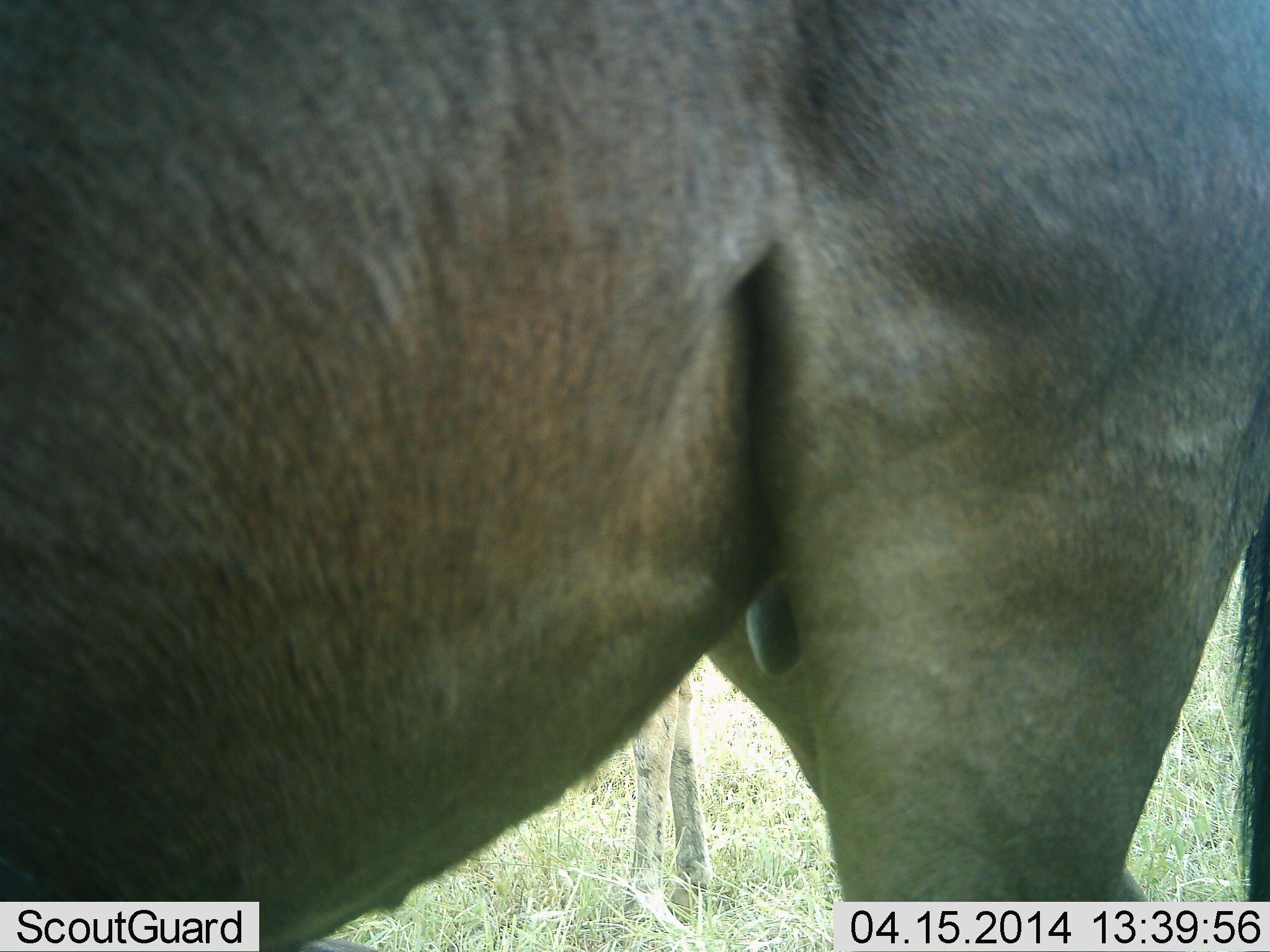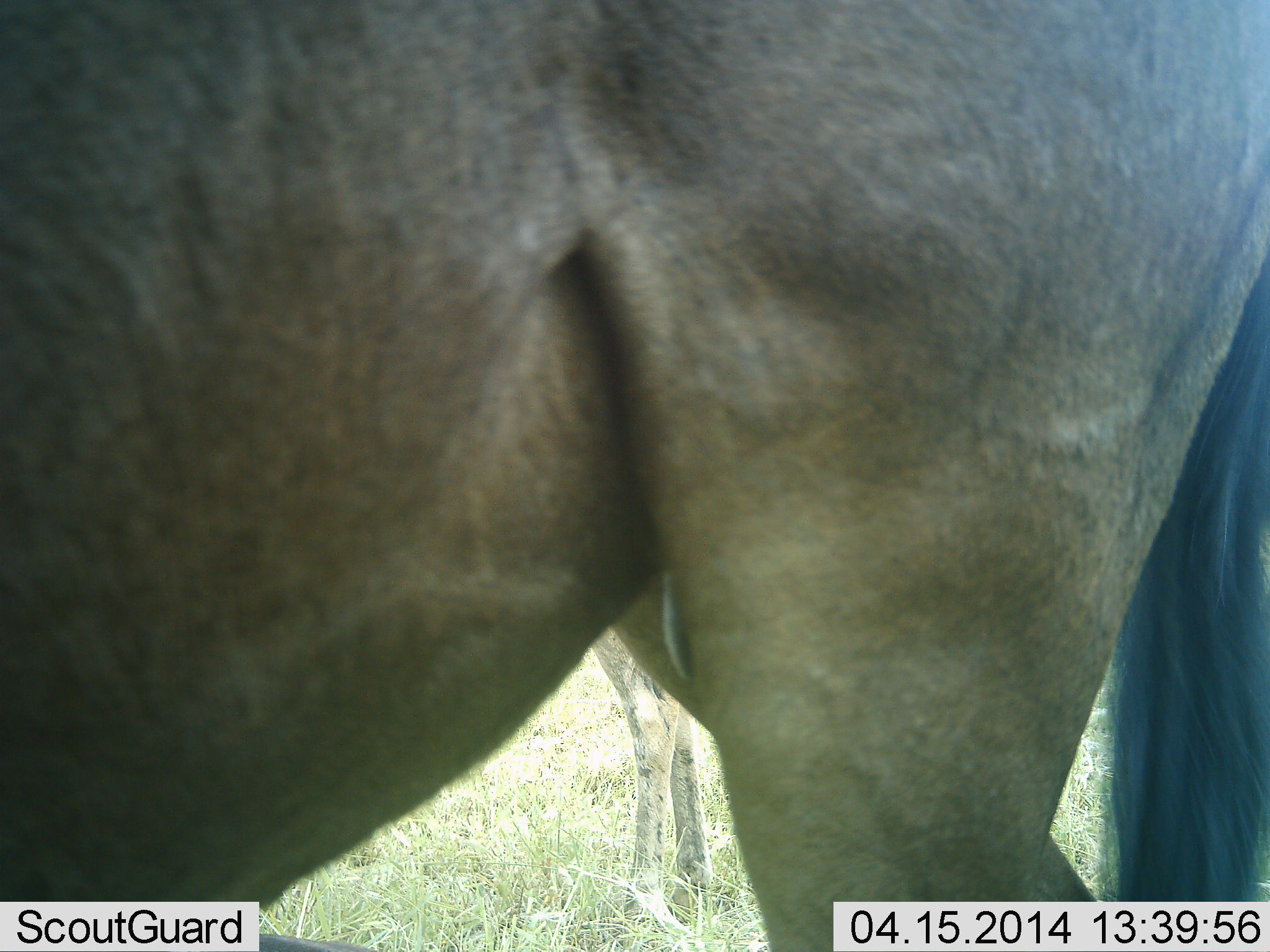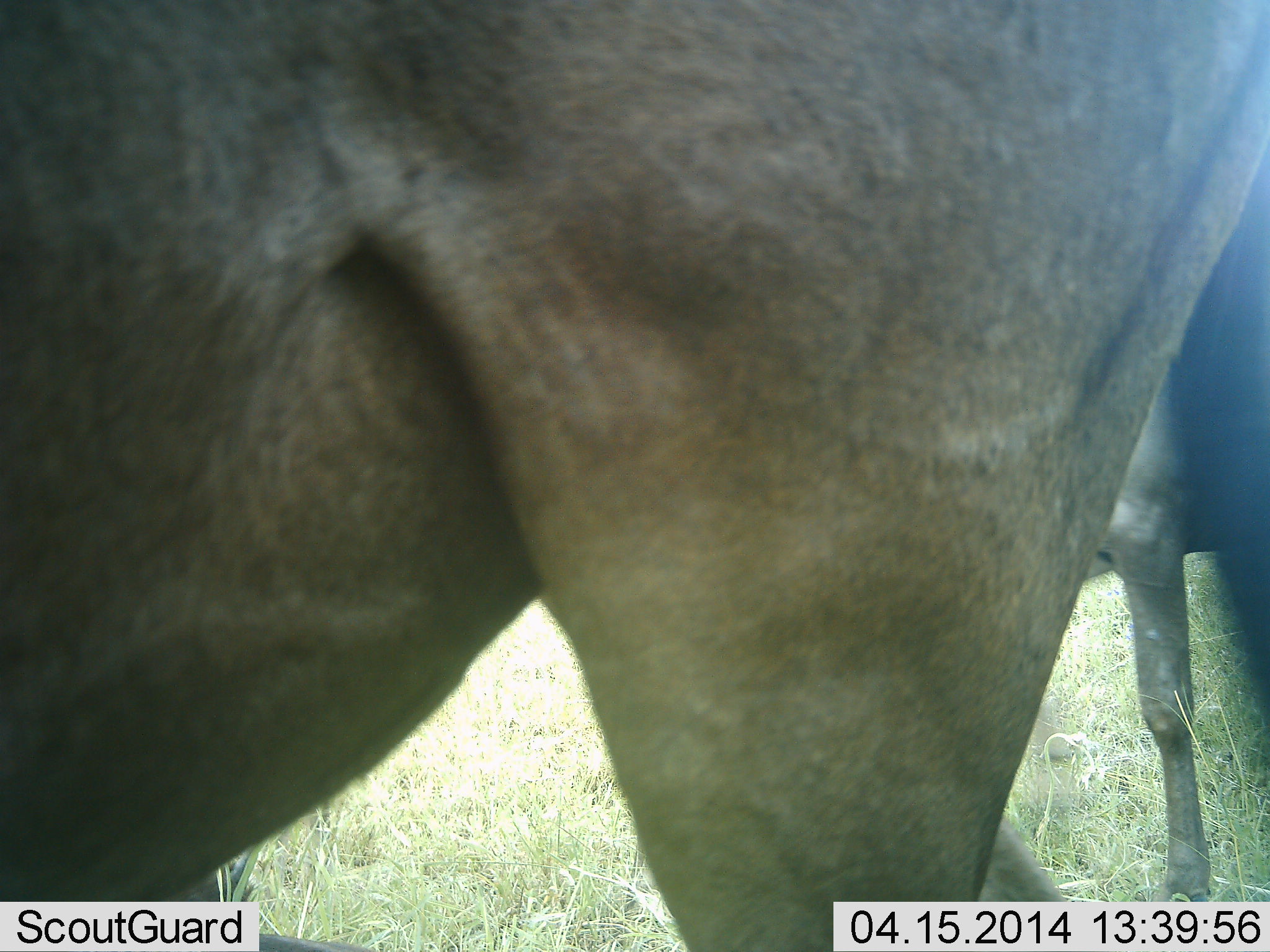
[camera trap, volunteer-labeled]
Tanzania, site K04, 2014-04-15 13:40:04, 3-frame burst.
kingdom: Animalia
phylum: Chordata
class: Mammalia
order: Artiodactyla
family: Bovidae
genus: Connochaetes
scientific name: Connochaetes taurinus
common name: blue wildebeest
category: wildebeest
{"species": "wildebeest (blue wildebeest) (Connochaetes taurinus)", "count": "2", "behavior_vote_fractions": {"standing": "60%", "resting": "0%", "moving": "40%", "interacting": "0%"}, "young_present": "0%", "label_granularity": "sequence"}